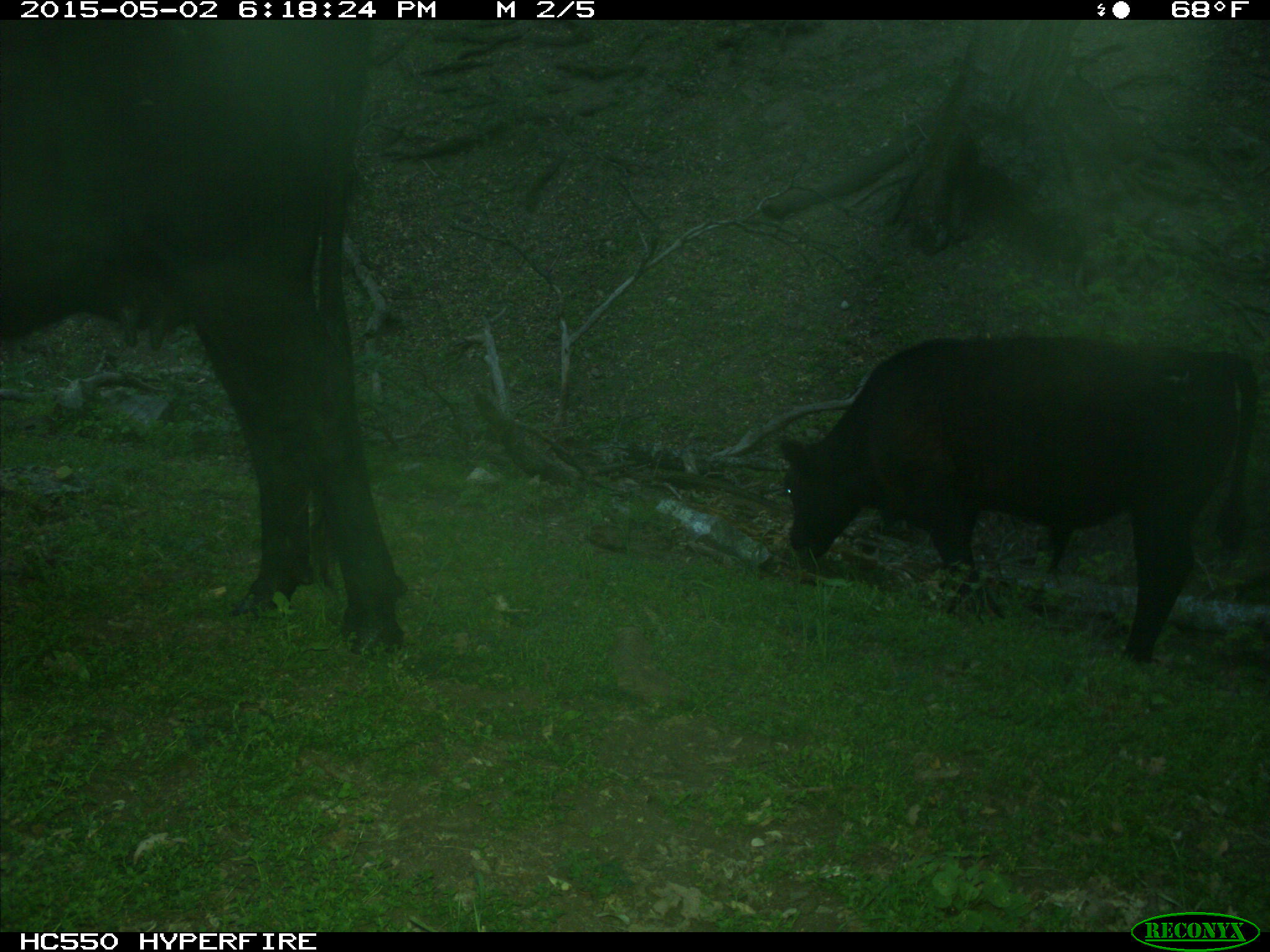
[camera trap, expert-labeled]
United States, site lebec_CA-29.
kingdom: Animalia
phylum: Chordata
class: Mammalia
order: Artiodactyla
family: Bovidae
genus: Bos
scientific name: Bos taurus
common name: domestic cow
Bos taurus (domestic cow).